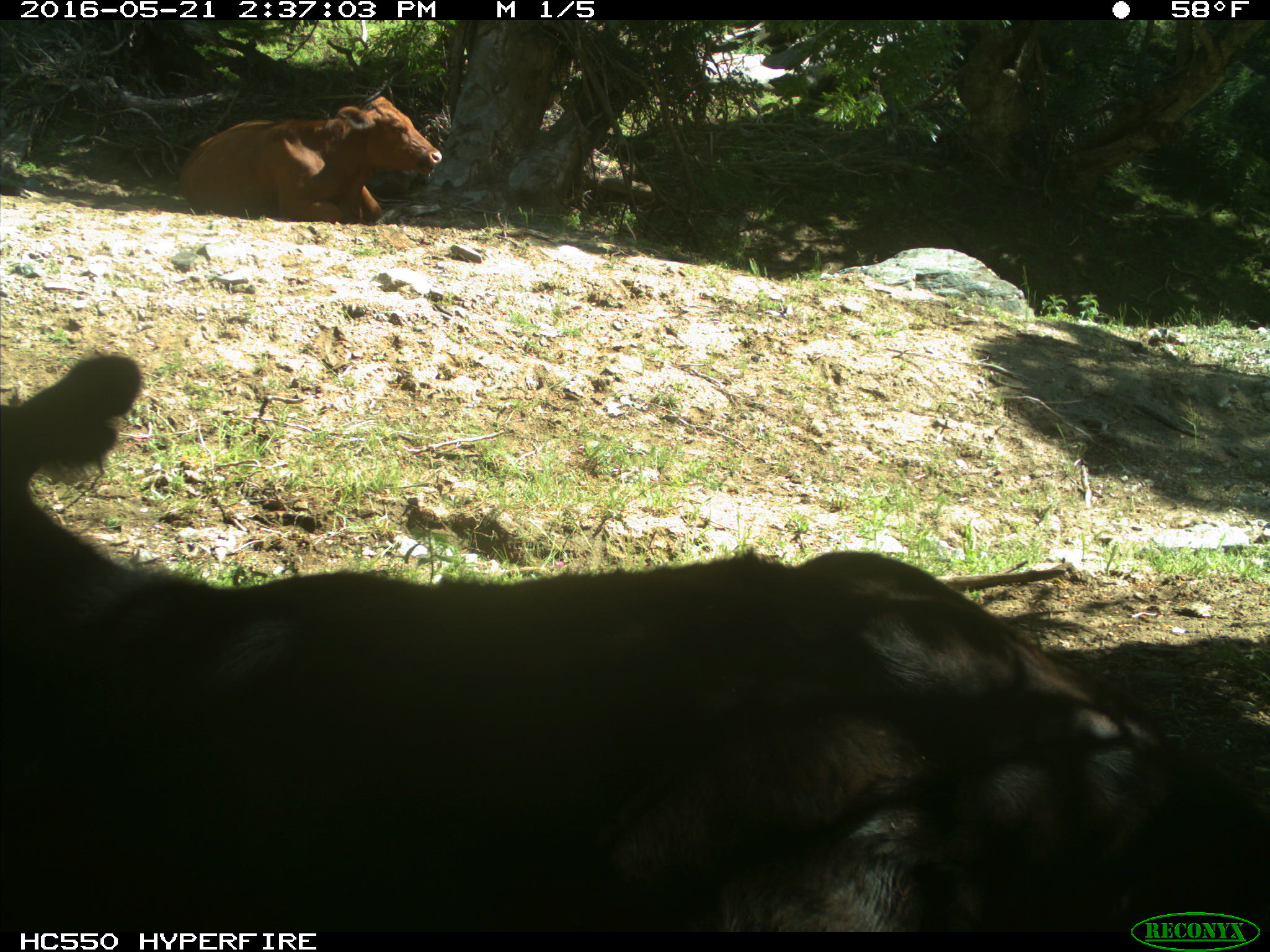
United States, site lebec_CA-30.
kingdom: Animalia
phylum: Chordata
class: Mammalia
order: Artiodactyla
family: Bovidae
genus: Bos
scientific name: Bos taurus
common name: domestic cow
Bos taurus (domestic cow).